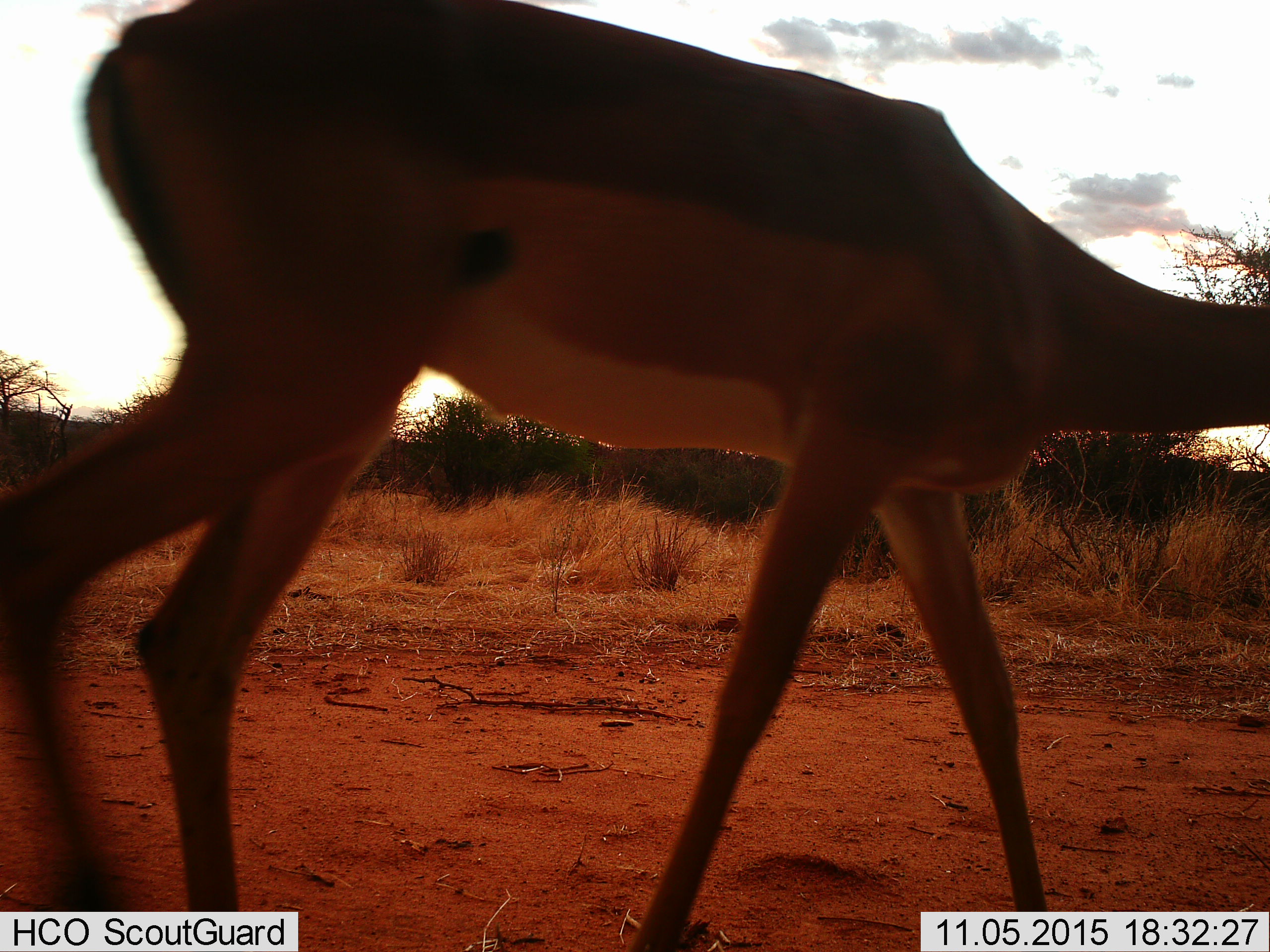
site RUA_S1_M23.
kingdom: Animalia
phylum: Chordata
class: Mammalia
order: Artiodactyla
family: Bovidae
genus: Aepyceros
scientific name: Aepyceros melampus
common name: impala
Impala (Aepyceros melampus), count 1. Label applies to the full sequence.